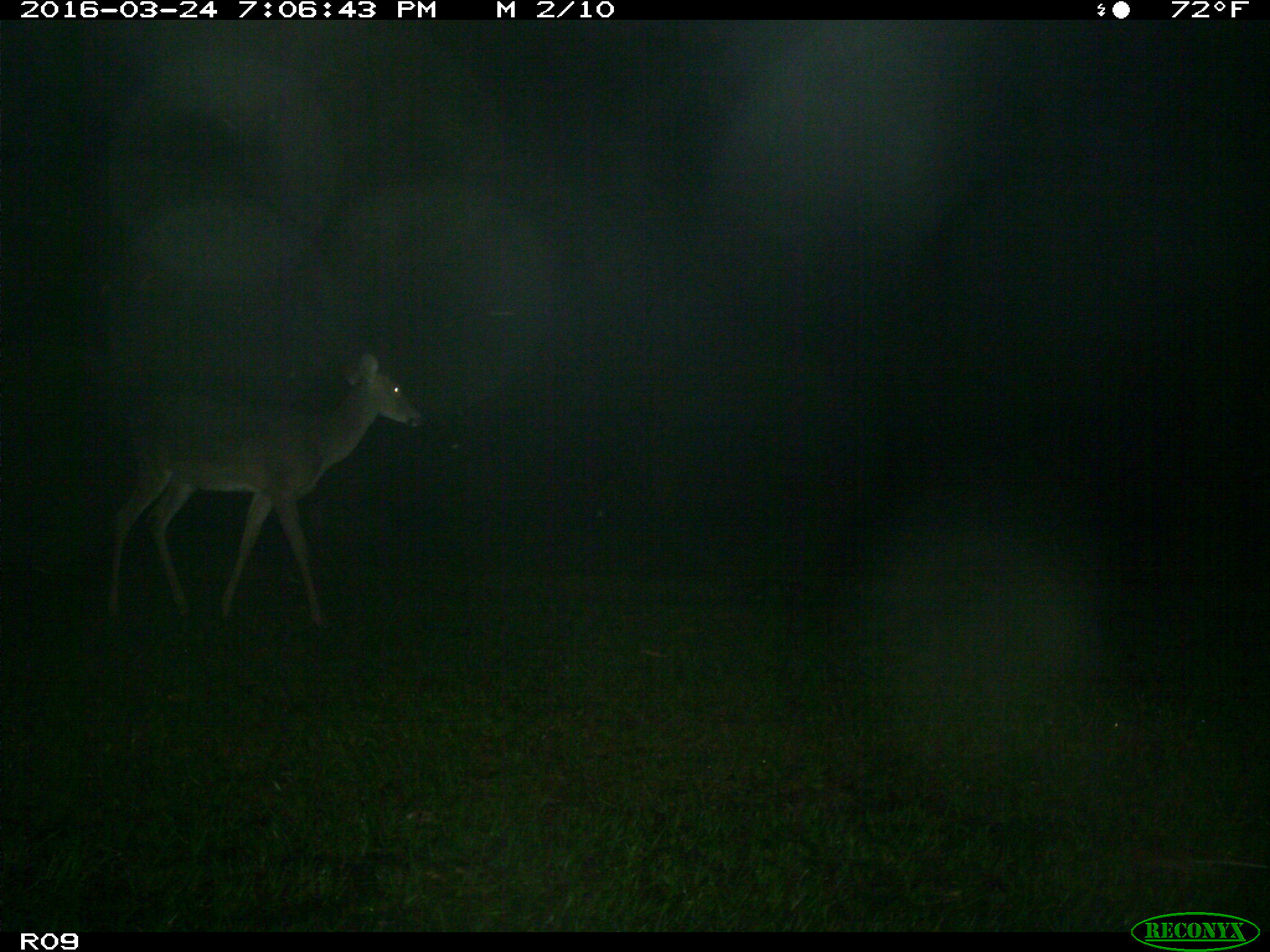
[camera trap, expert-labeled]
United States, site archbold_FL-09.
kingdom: Animalia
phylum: Chordata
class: Mammalia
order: Artiodactyla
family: Cervidae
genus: Odocoileus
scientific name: Odocoileus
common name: deer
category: unidentified deer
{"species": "unidentified deer (deer) (Odocoileus)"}